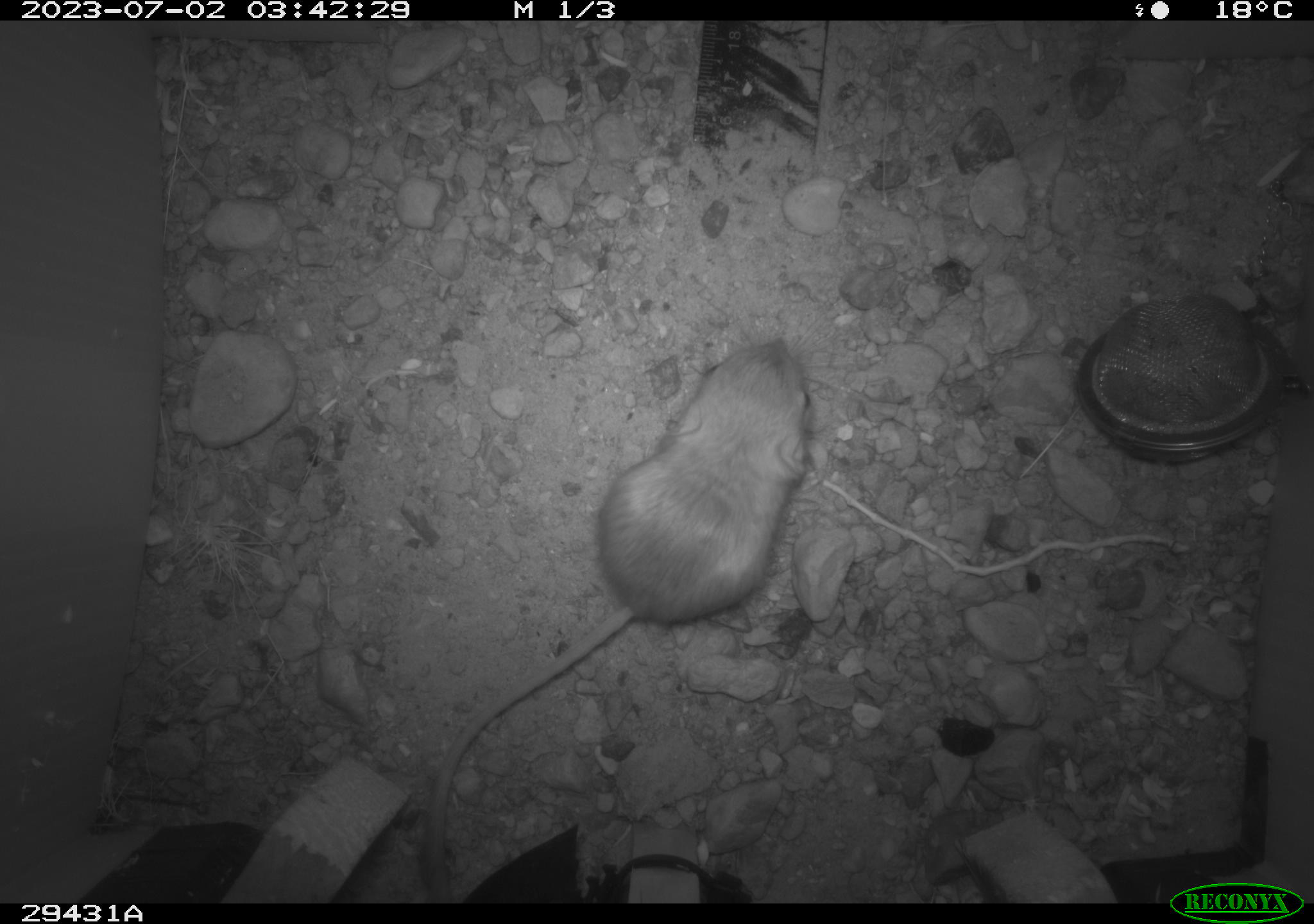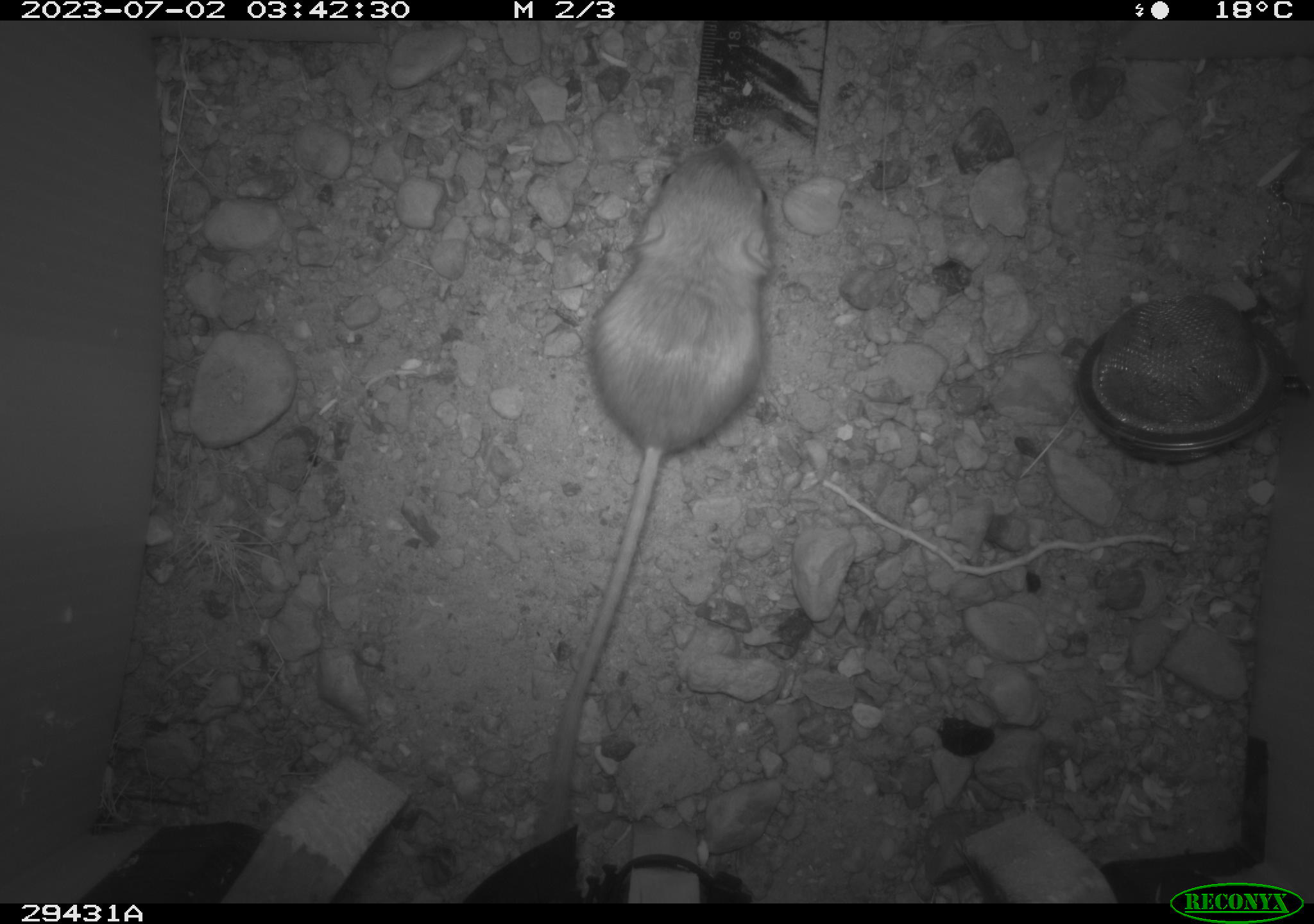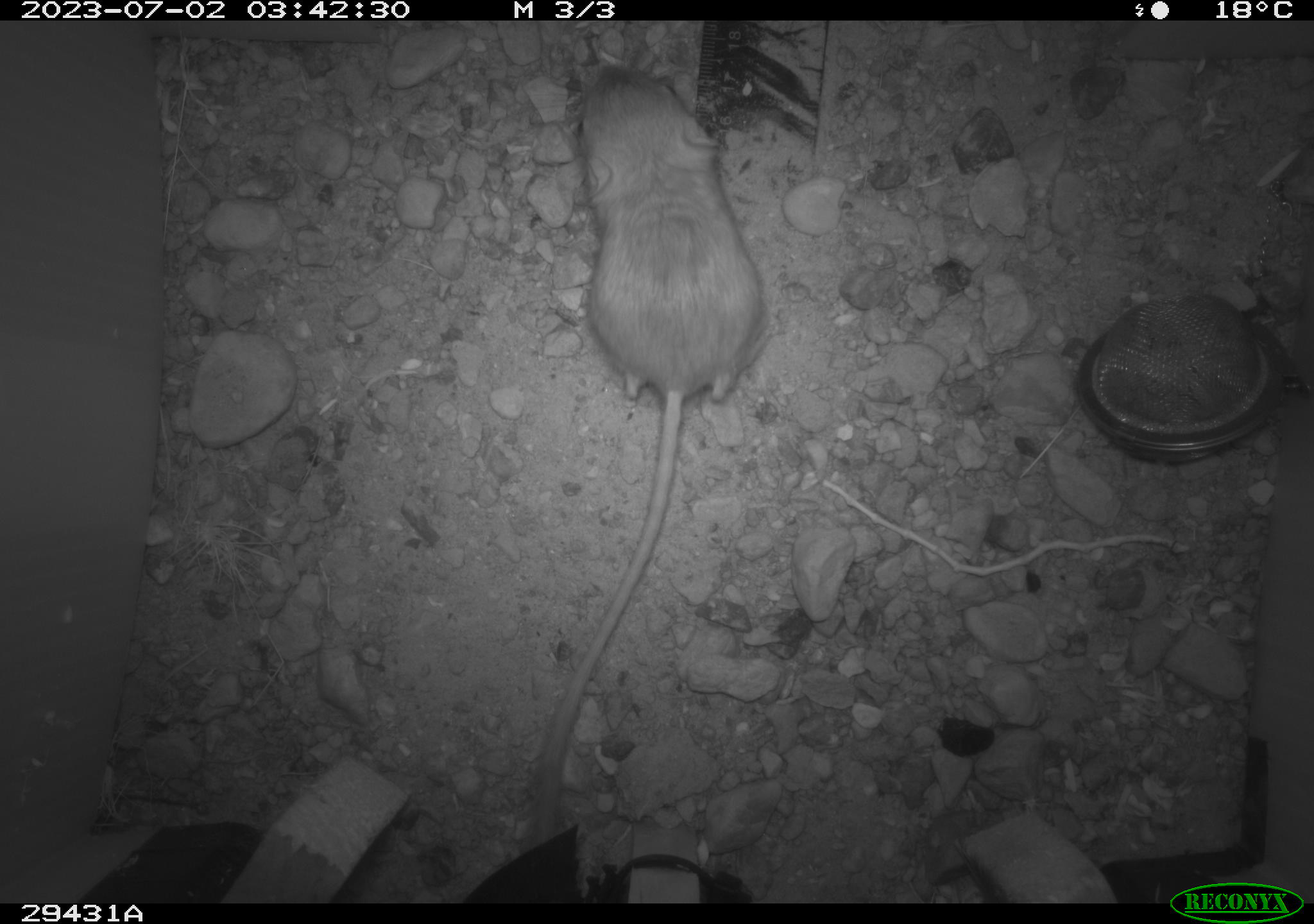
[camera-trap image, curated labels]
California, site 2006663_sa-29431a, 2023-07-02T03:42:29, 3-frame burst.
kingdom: Animalia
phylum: Chordata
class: Mammalia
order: Rodentia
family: Heteromyidae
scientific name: Heteromyidae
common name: kangaroo rats and pocket mice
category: heteromyidae family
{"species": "heteromyidae family (kangaroo rats and pocket mice) (Heteromyidae)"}